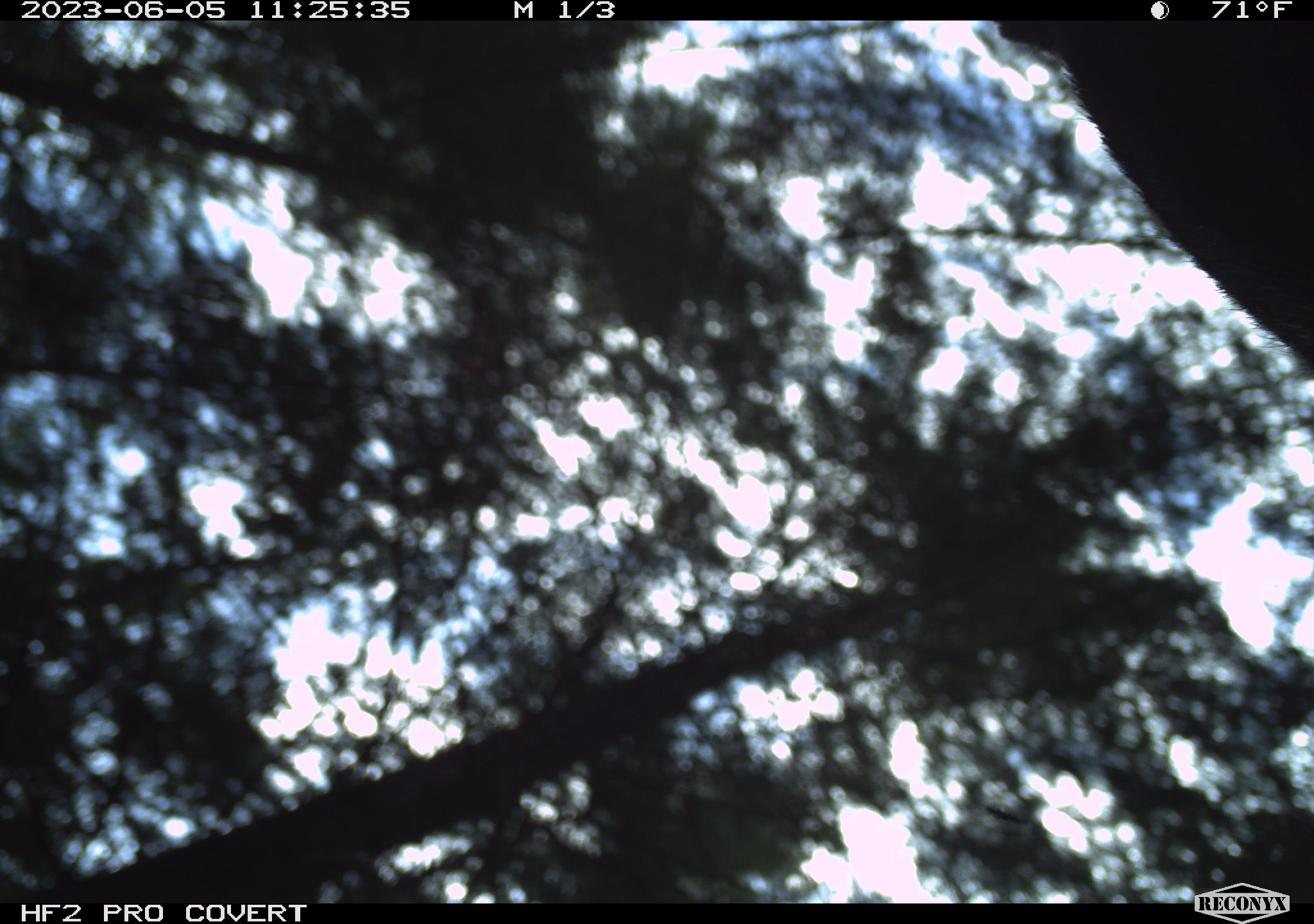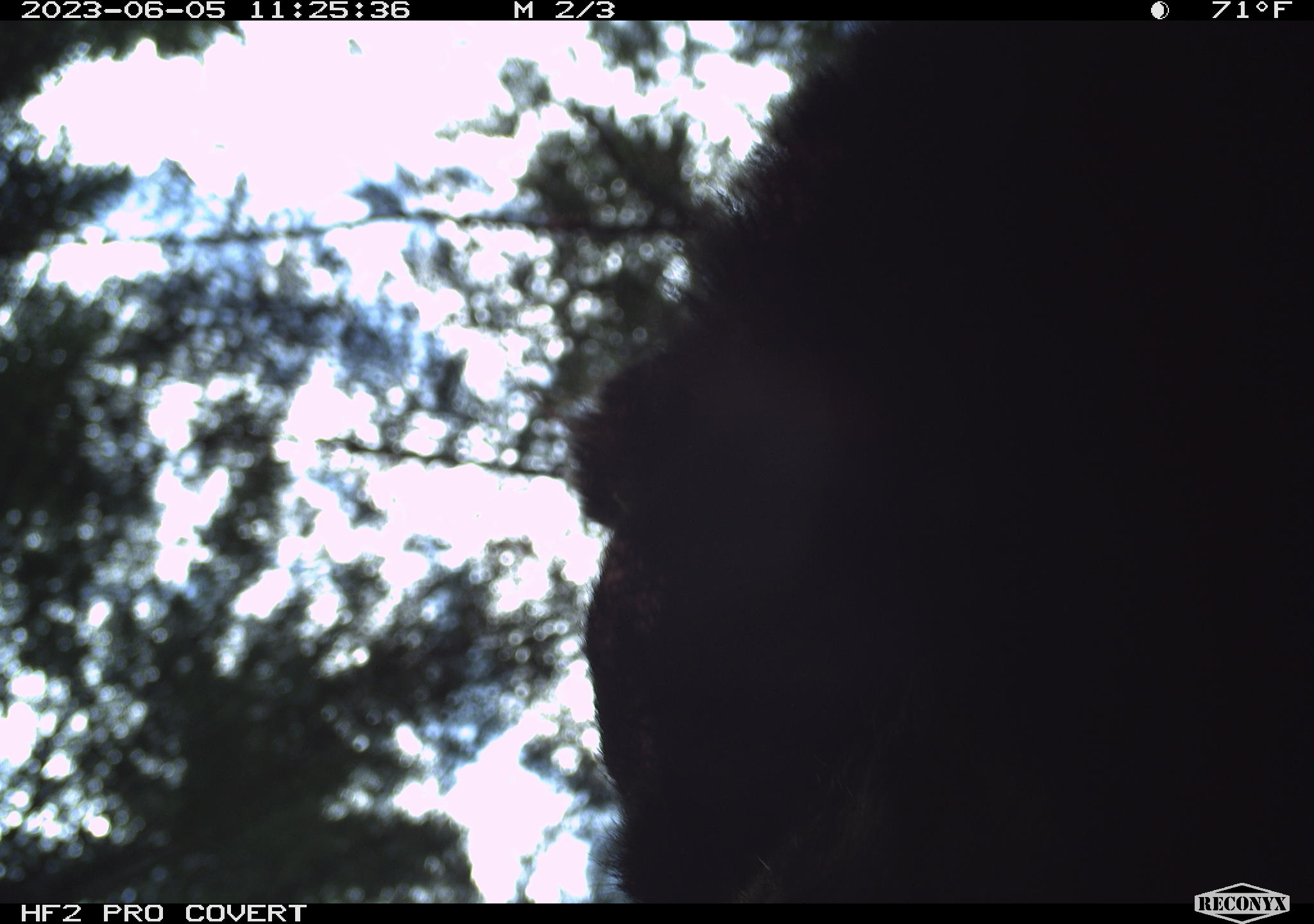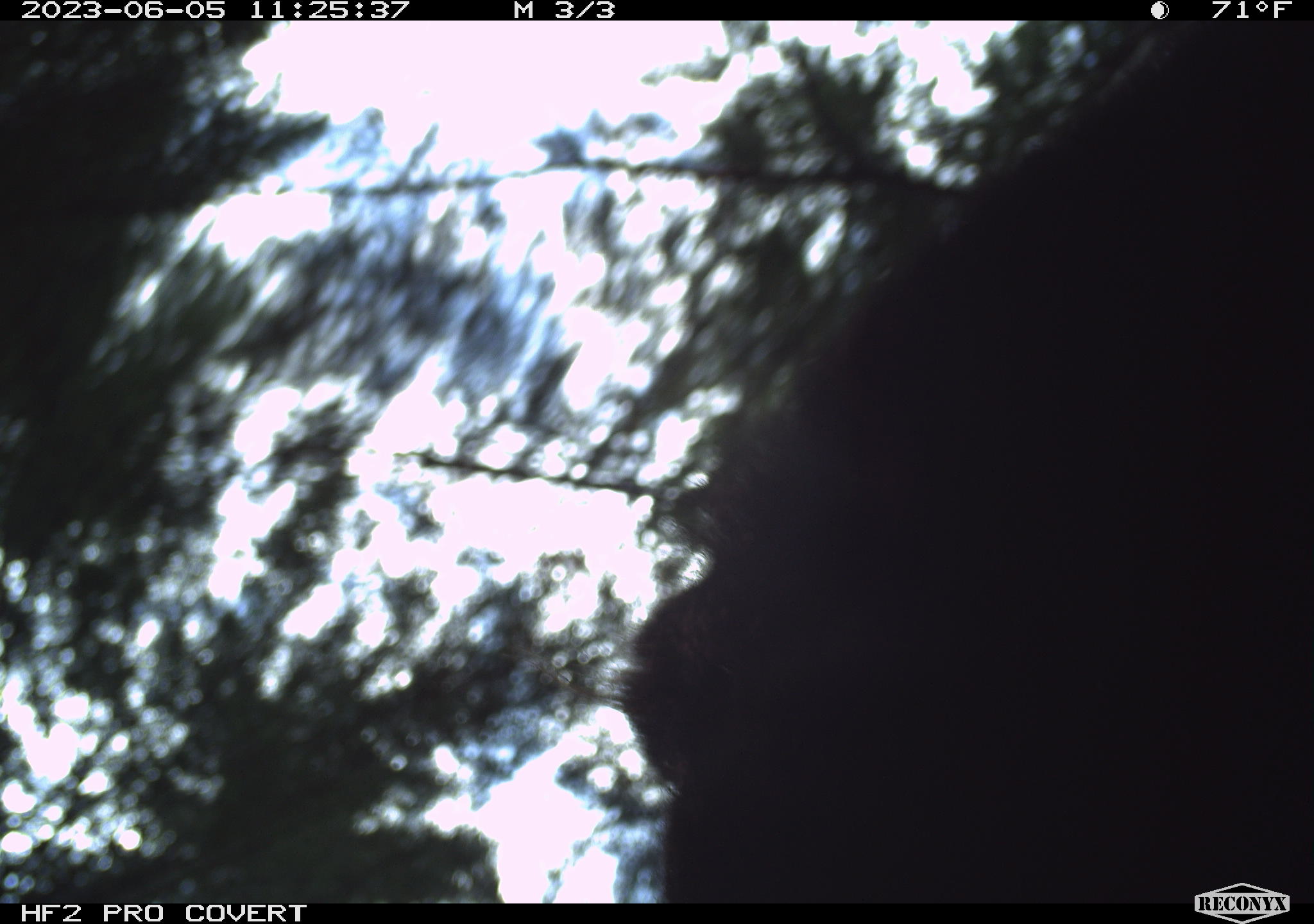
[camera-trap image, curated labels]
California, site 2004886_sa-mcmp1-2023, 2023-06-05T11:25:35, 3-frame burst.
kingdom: Animalia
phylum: Chordata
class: Mammalia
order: Carnivora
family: Ursidae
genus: Ursus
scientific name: Ursus americanus americanus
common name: american black bear